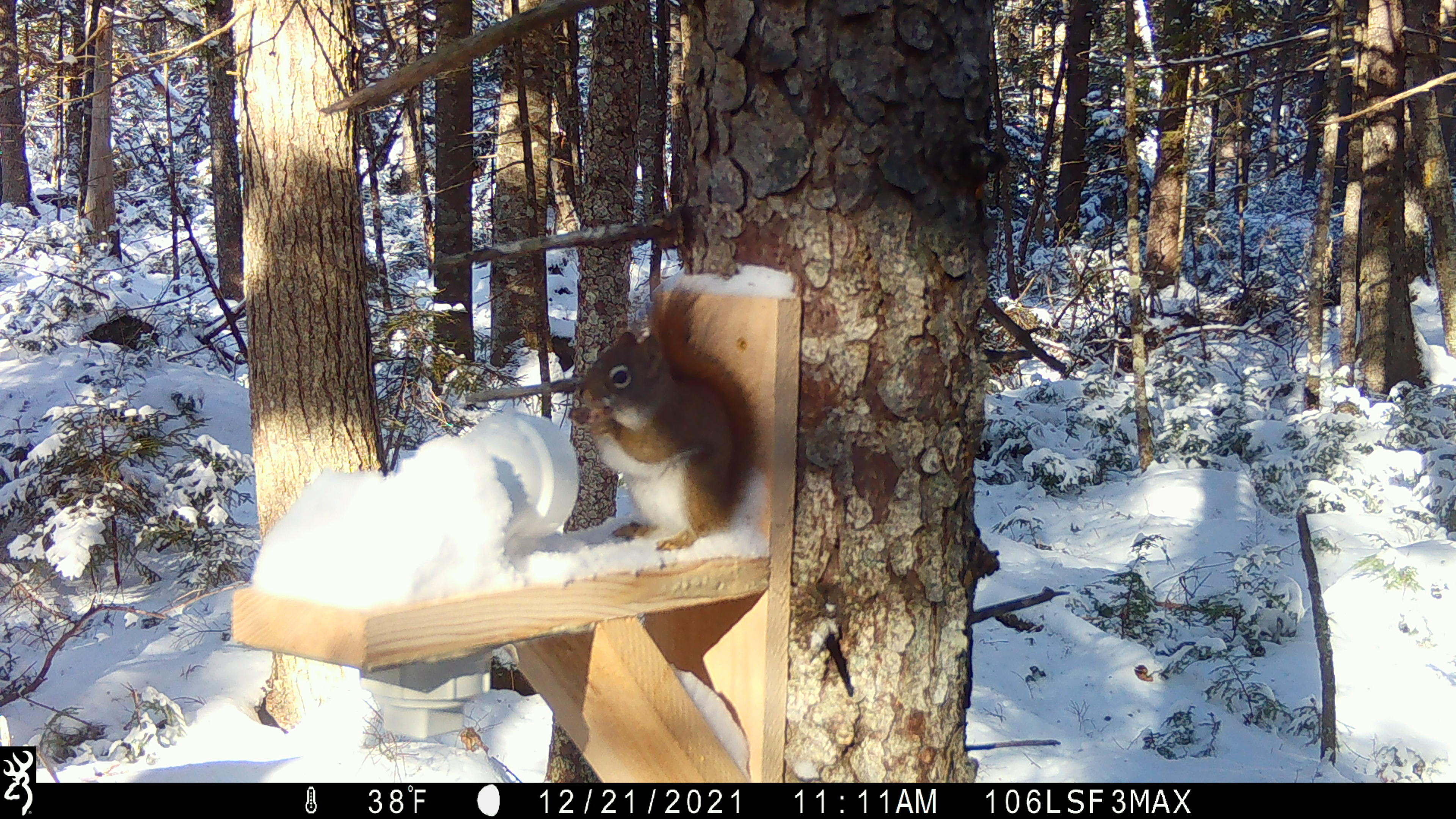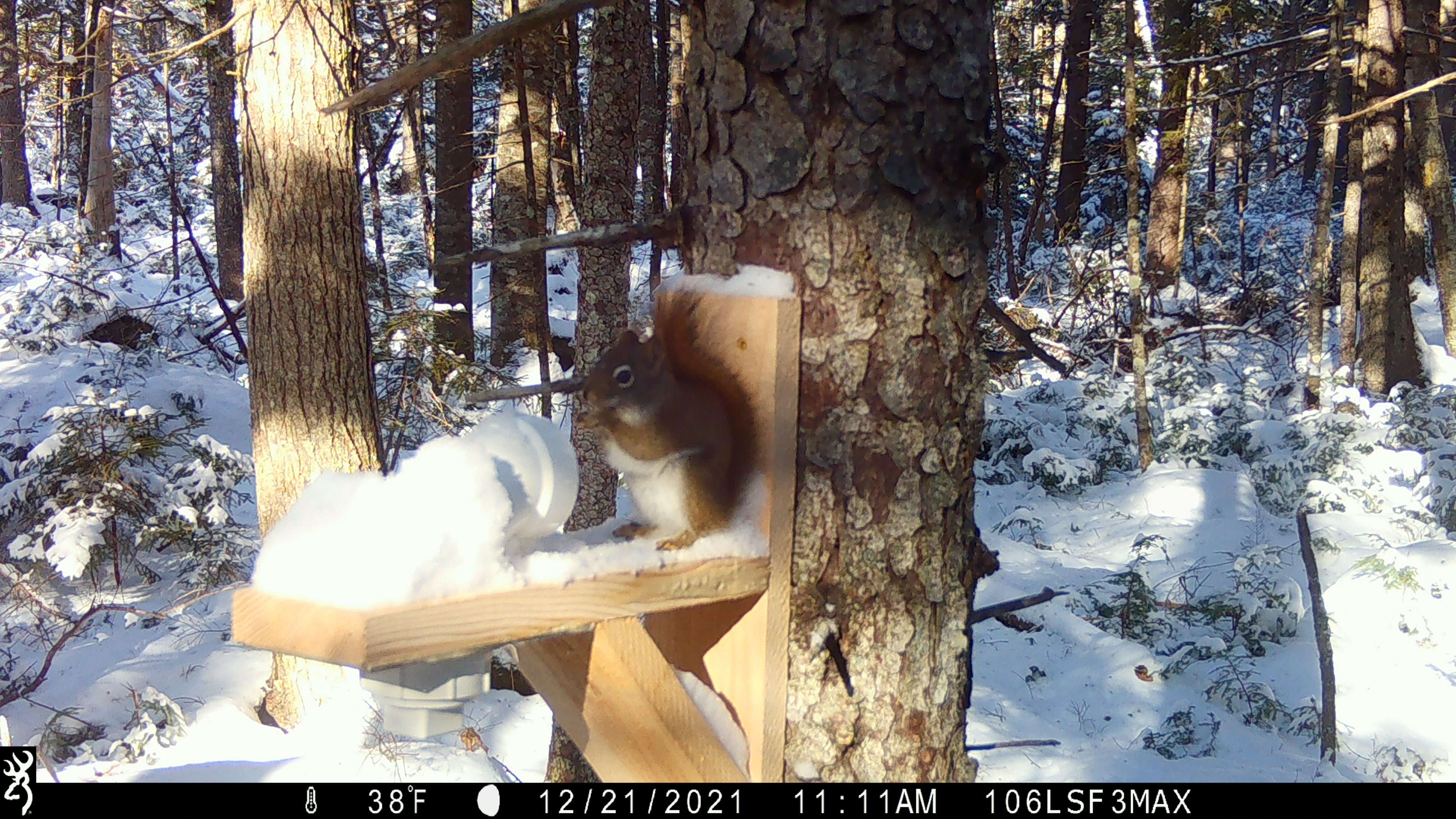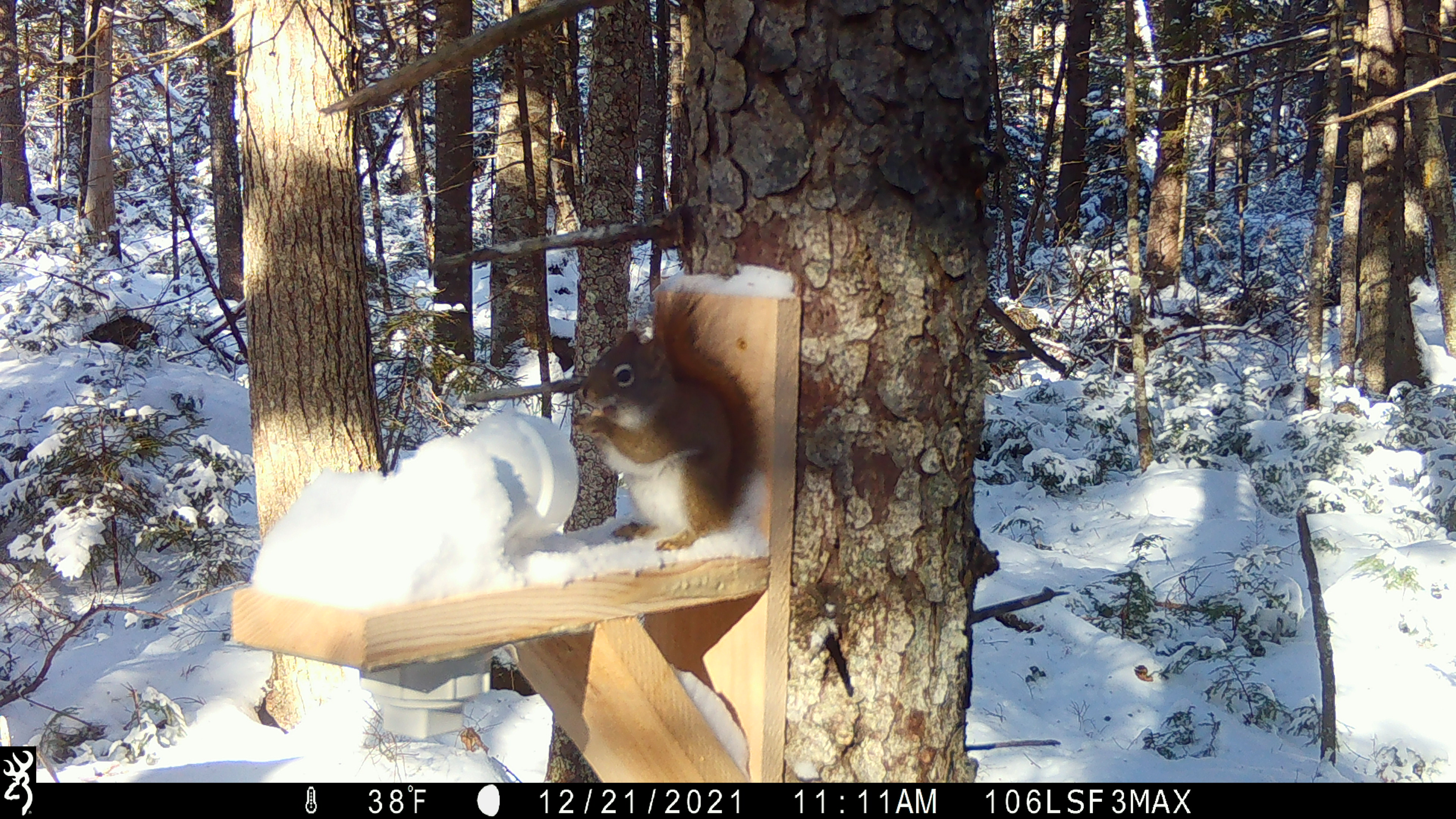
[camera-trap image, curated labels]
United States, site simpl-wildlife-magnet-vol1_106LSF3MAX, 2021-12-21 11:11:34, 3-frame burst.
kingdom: Animalia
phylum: Chordata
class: Mammalia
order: Rodentia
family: Sciuridae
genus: Tamiasciurus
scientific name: Tamiasciurus hudsonicus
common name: red squirrel